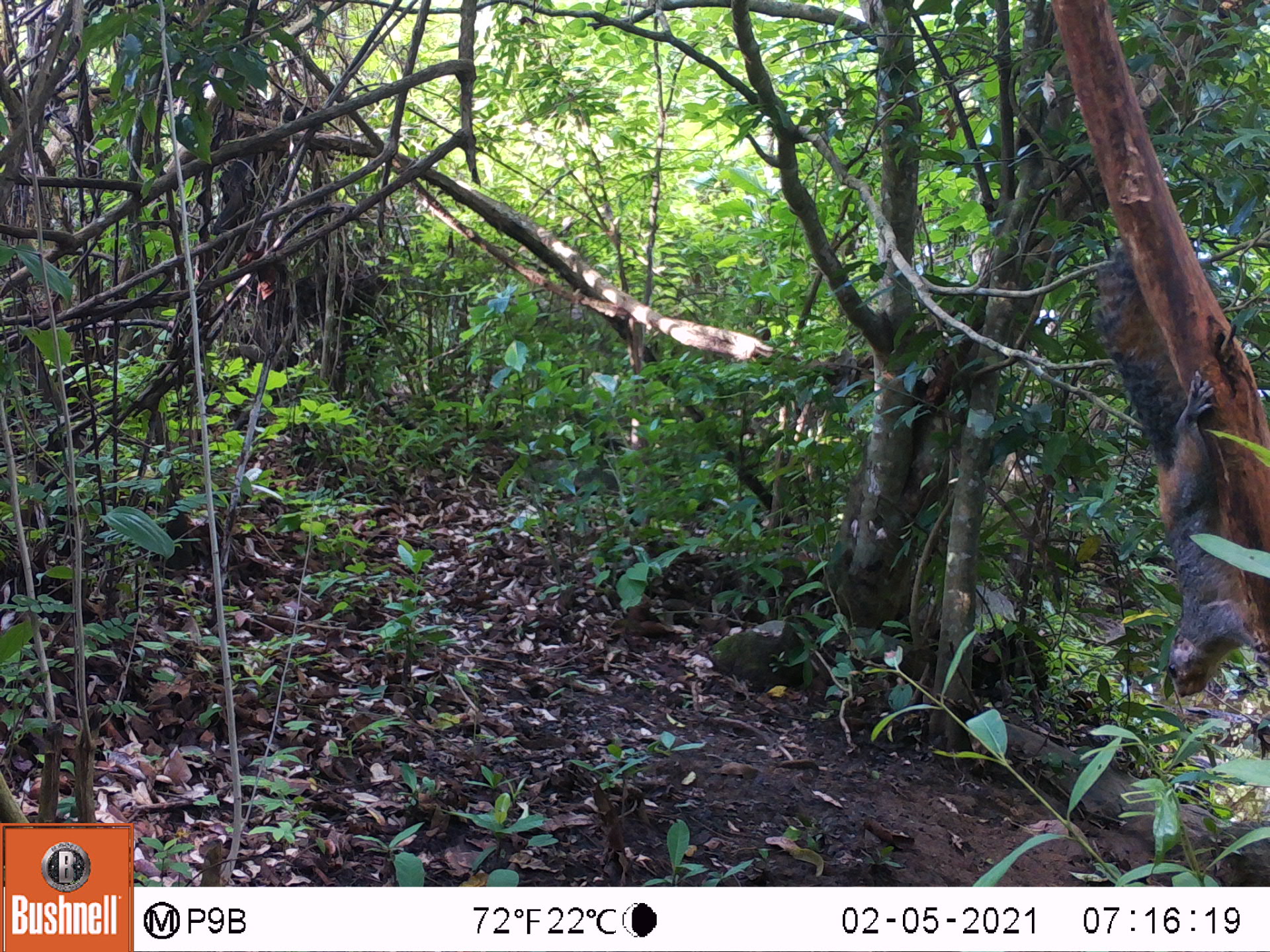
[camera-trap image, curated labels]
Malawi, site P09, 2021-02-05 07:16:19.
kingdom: Animalia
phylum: Chordata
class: Mammalia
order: Rodentia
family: Sciuridae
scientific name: Sciuridae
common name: squirrel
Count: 1.